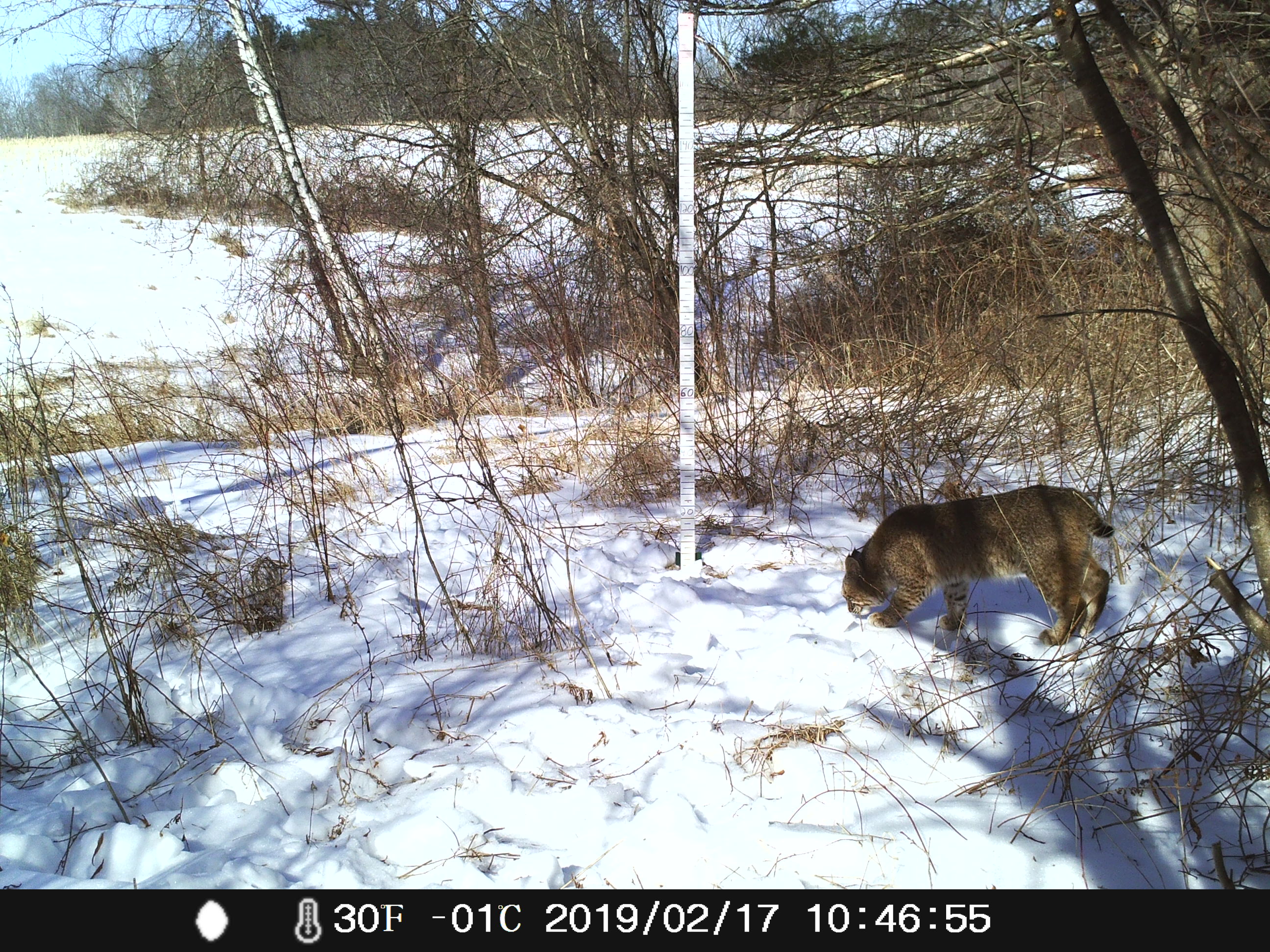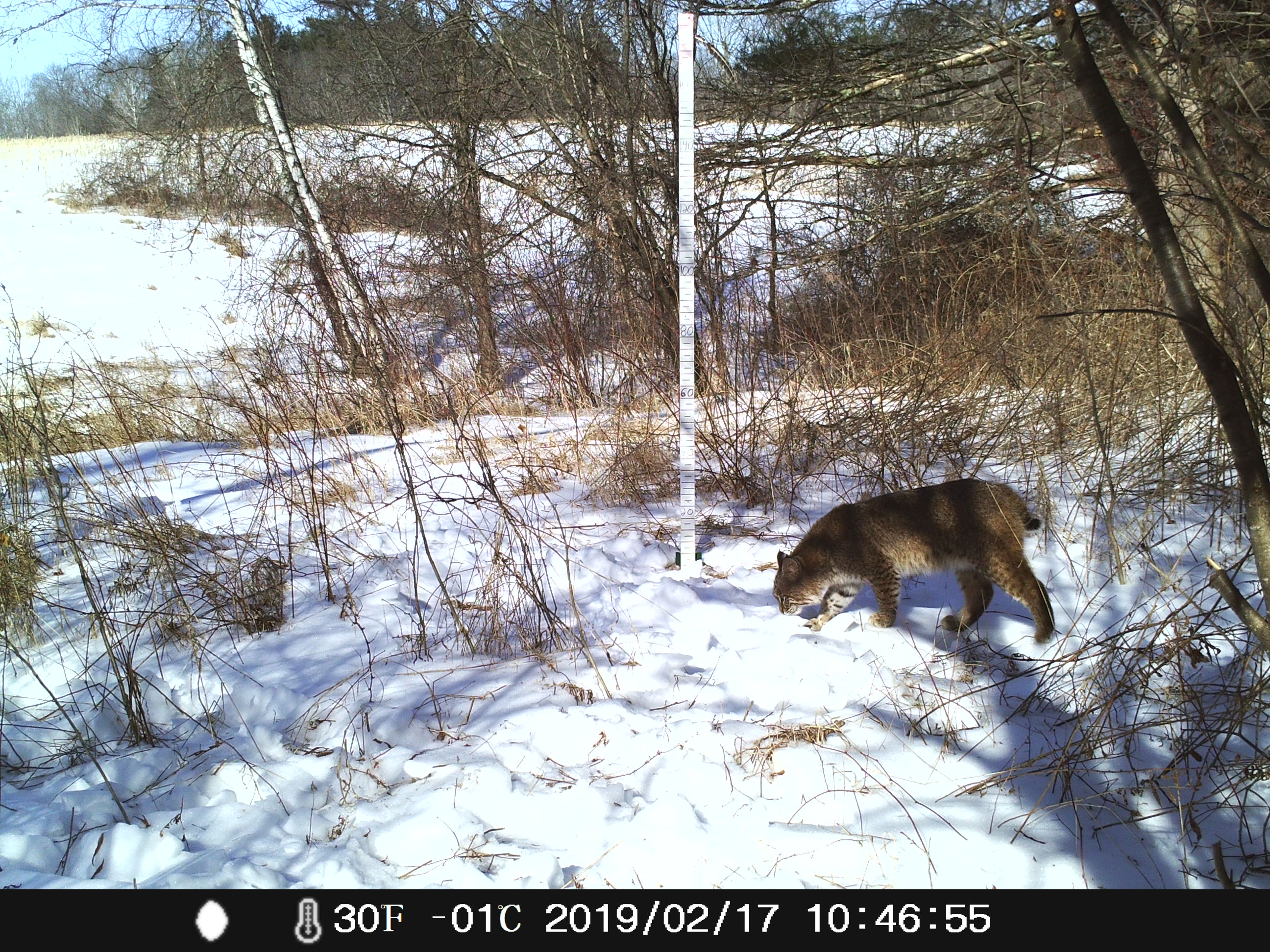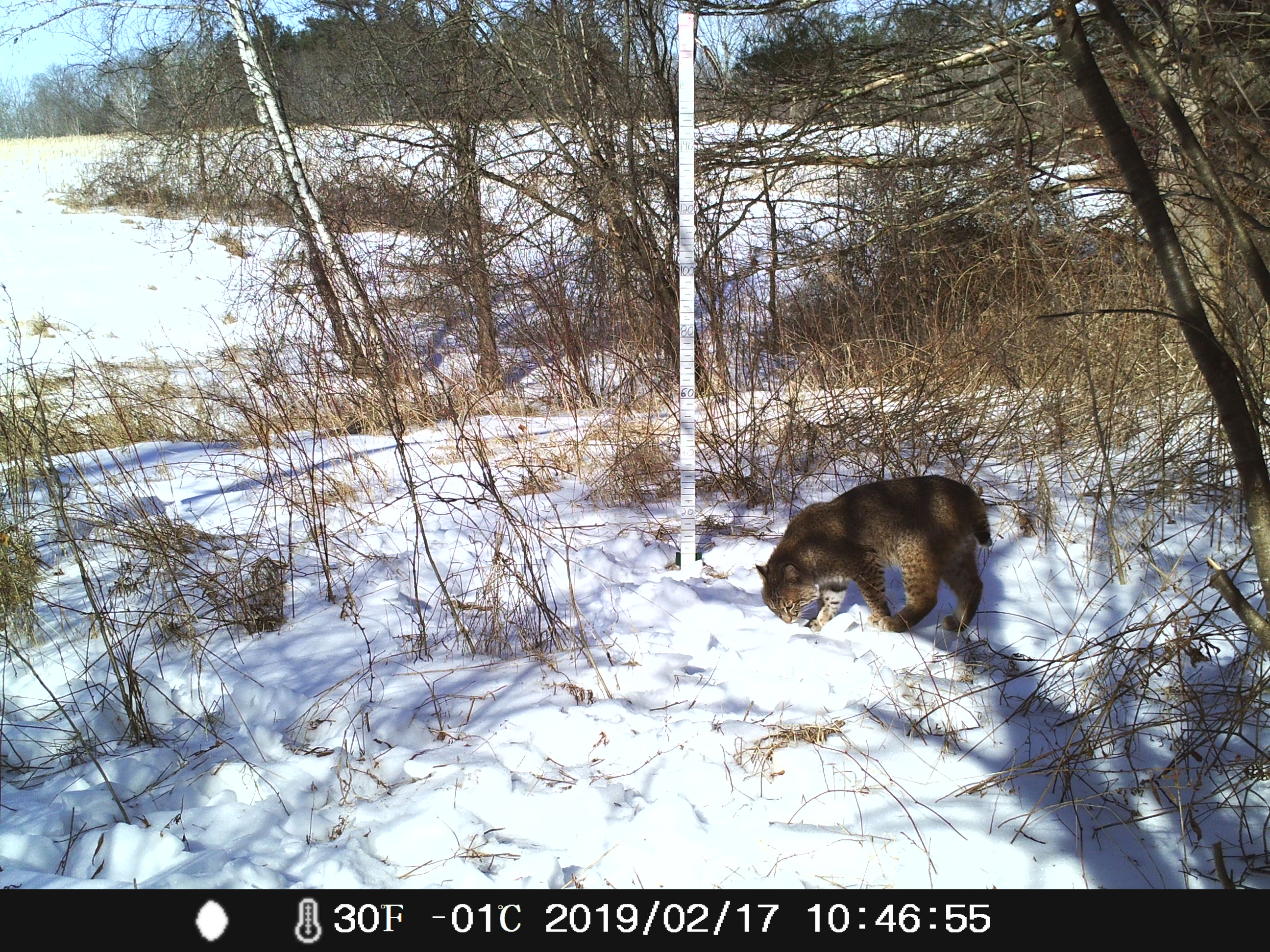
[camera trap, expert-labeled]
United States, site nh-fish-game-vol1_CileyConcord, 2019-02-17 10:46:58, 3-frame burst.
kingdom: Animalia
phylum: Chordata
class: Mammalia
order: Carnivora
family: Felidae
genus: Lynx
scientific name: Lynx rufus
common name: bobcat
Bobcat (Lynx rufus).